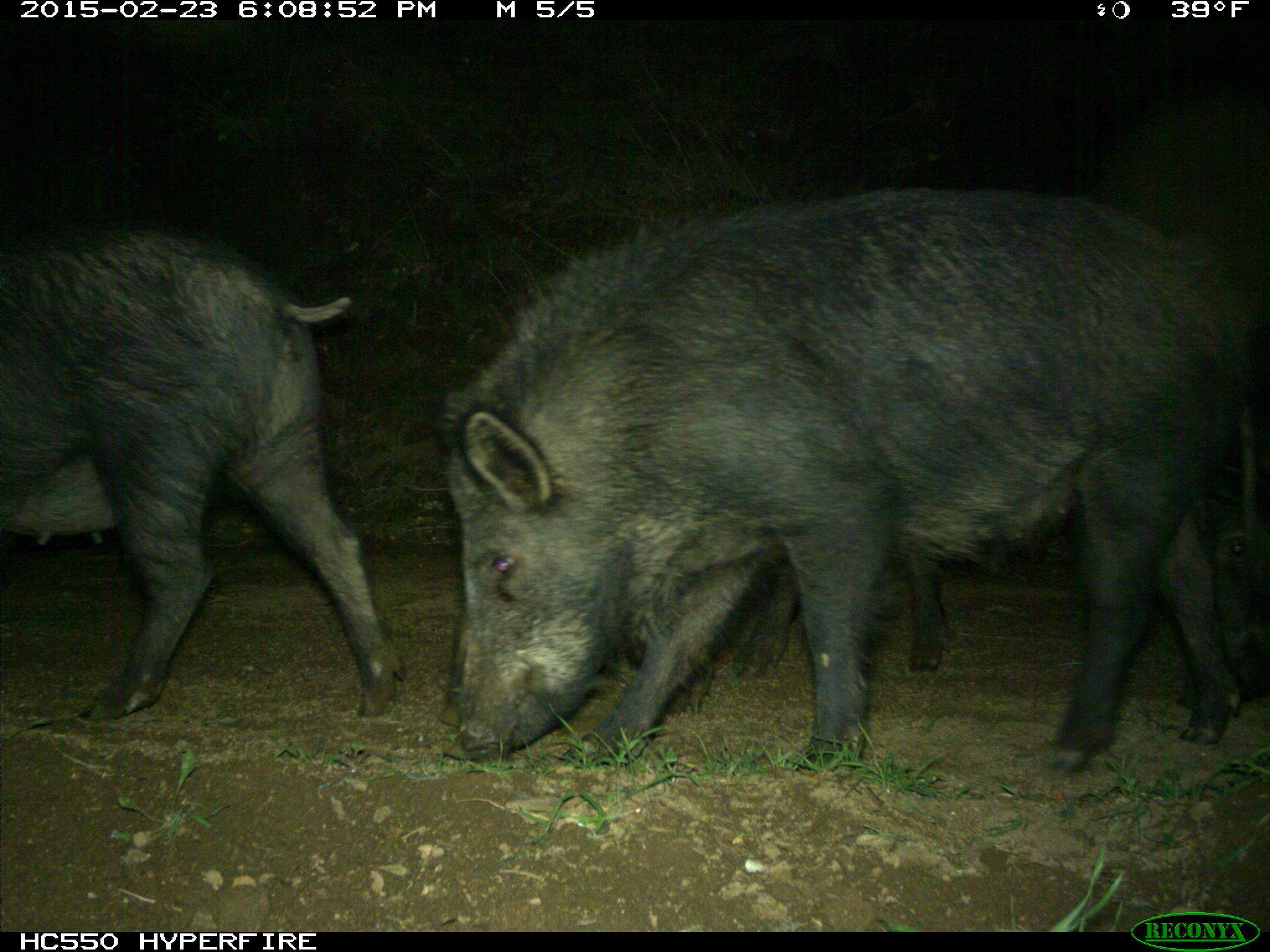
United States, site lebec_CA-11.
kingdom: Animalia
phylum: Chordata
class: Mammalia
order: Artiodactyla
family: Suidae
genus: Sus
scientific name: Sus scrofa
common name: wild boar